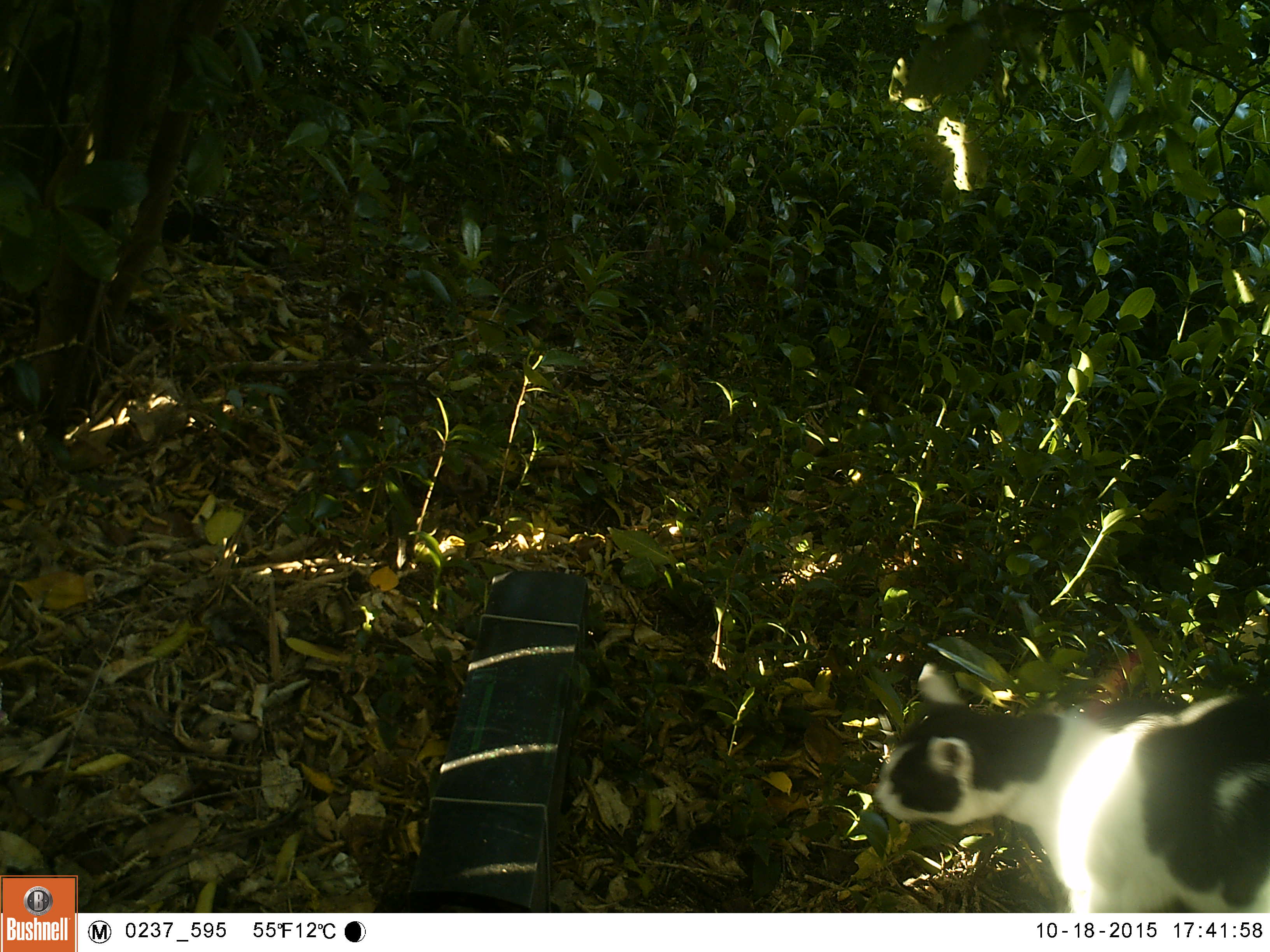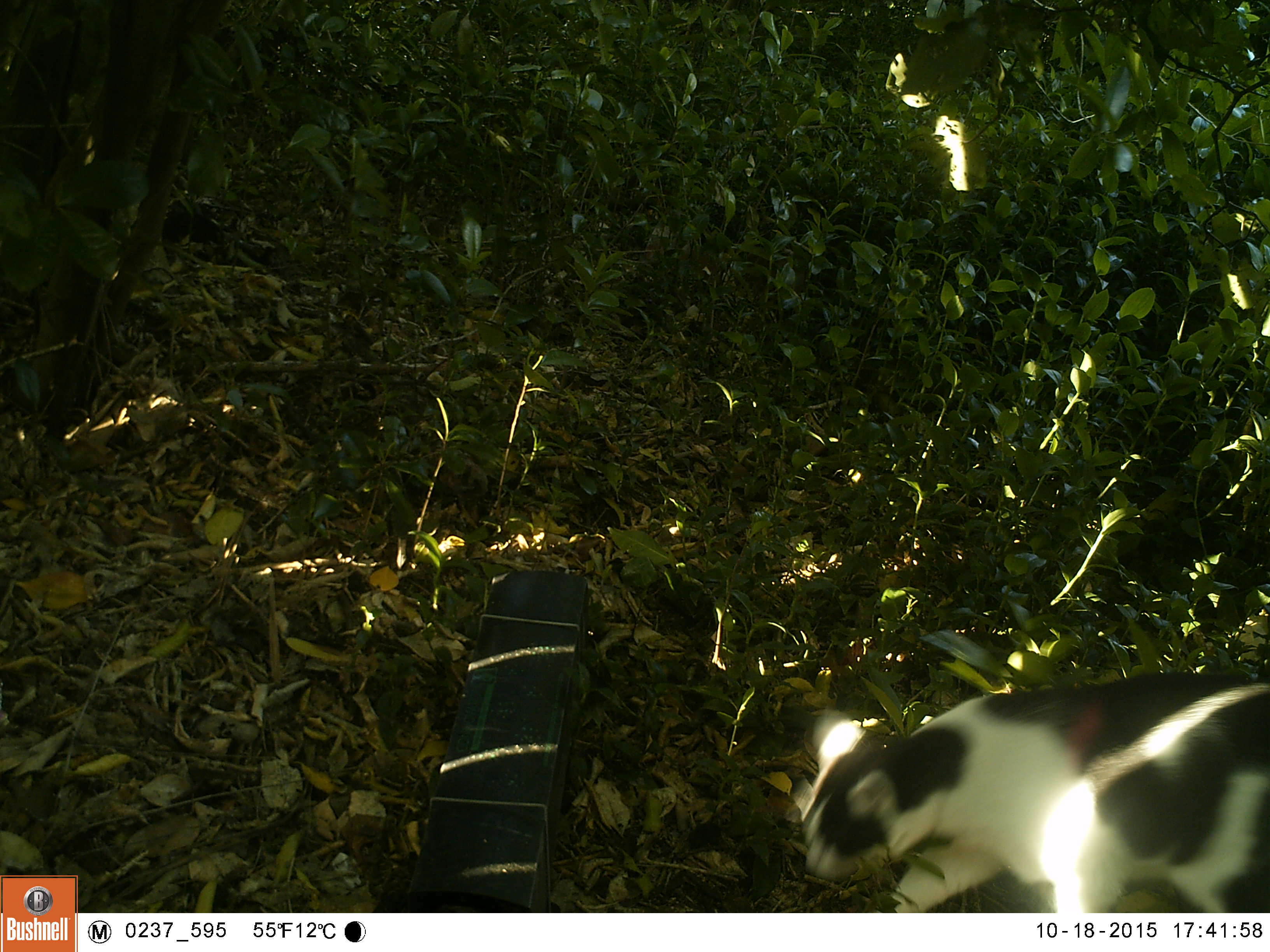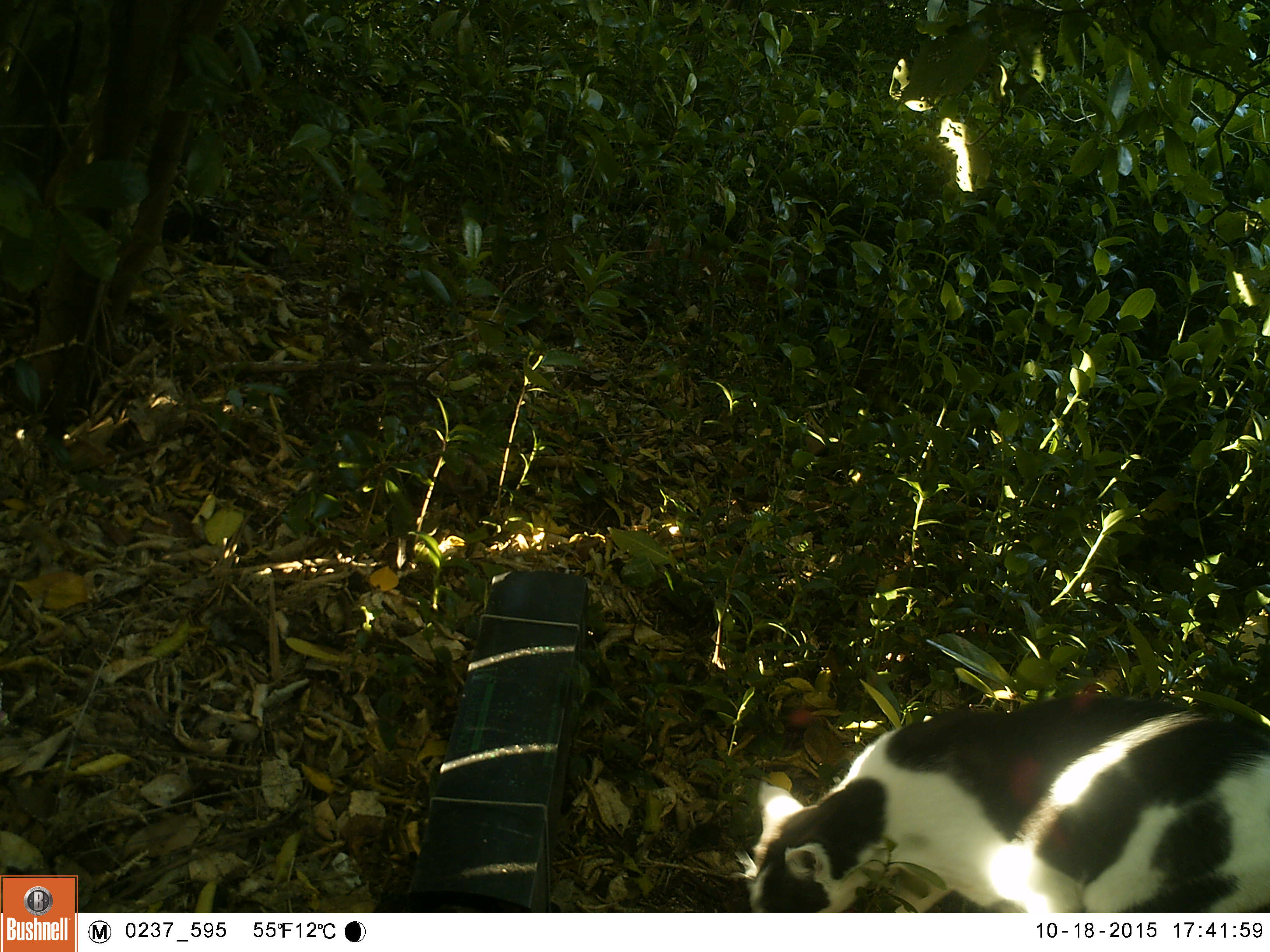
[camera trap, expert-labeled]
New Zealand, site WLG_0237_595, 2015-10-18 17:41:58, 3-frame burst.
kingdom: Animalia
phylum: Chordata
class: Mammalia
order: Carnivora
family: Felidae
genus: Felis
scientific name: Felis catus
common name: domestic cat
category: cat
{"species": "cat (domestic cat) (Felis catus)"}